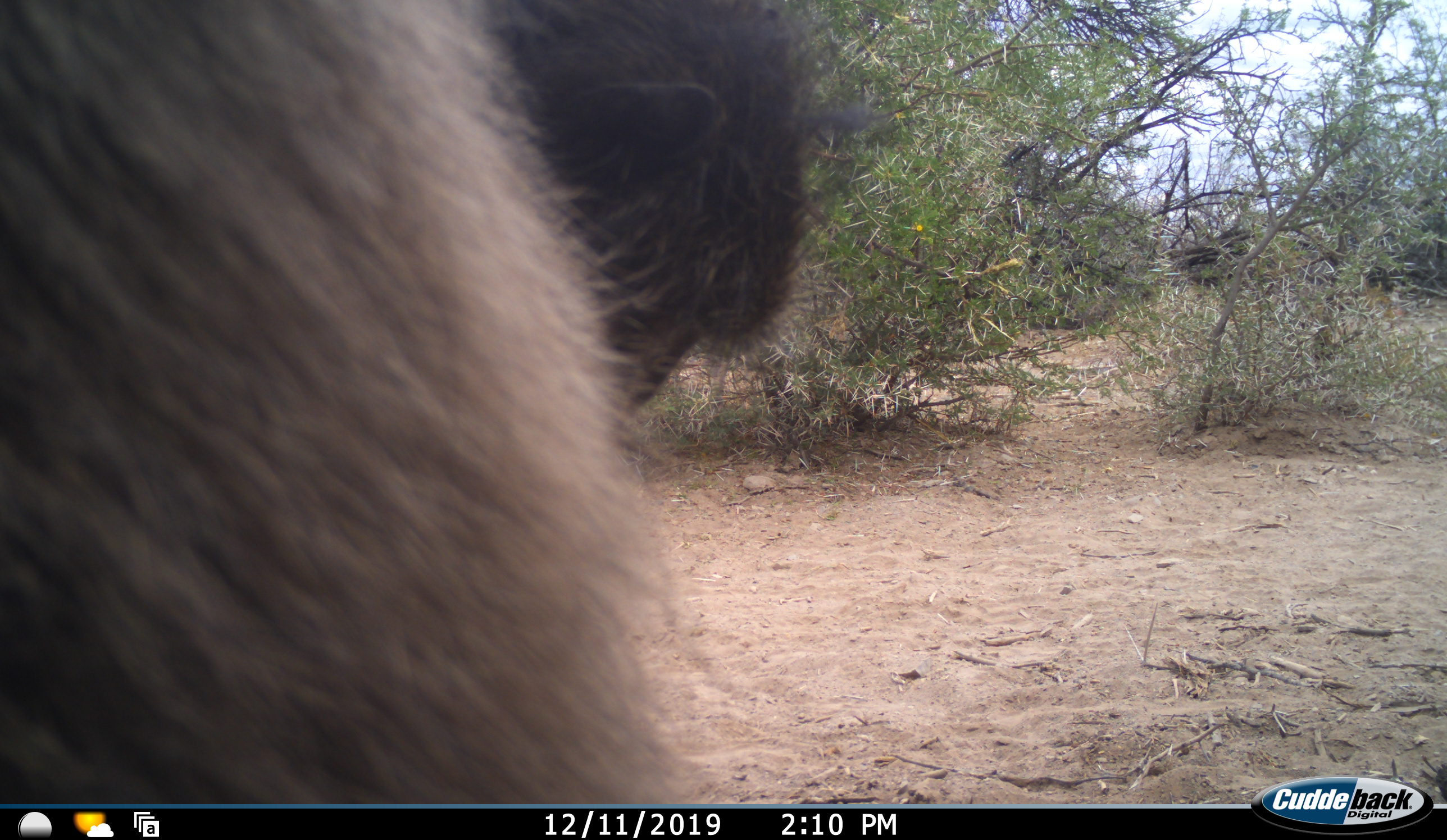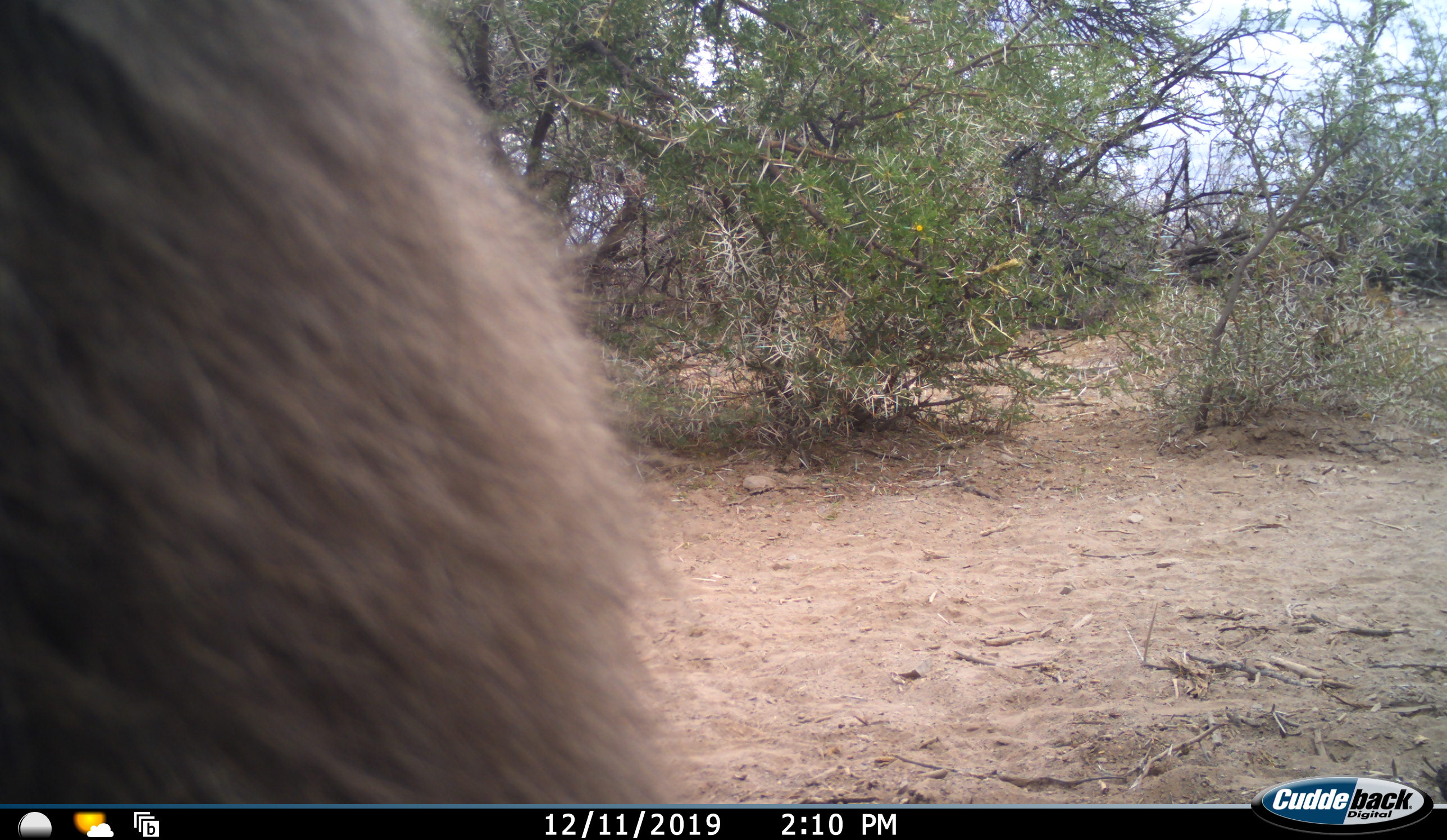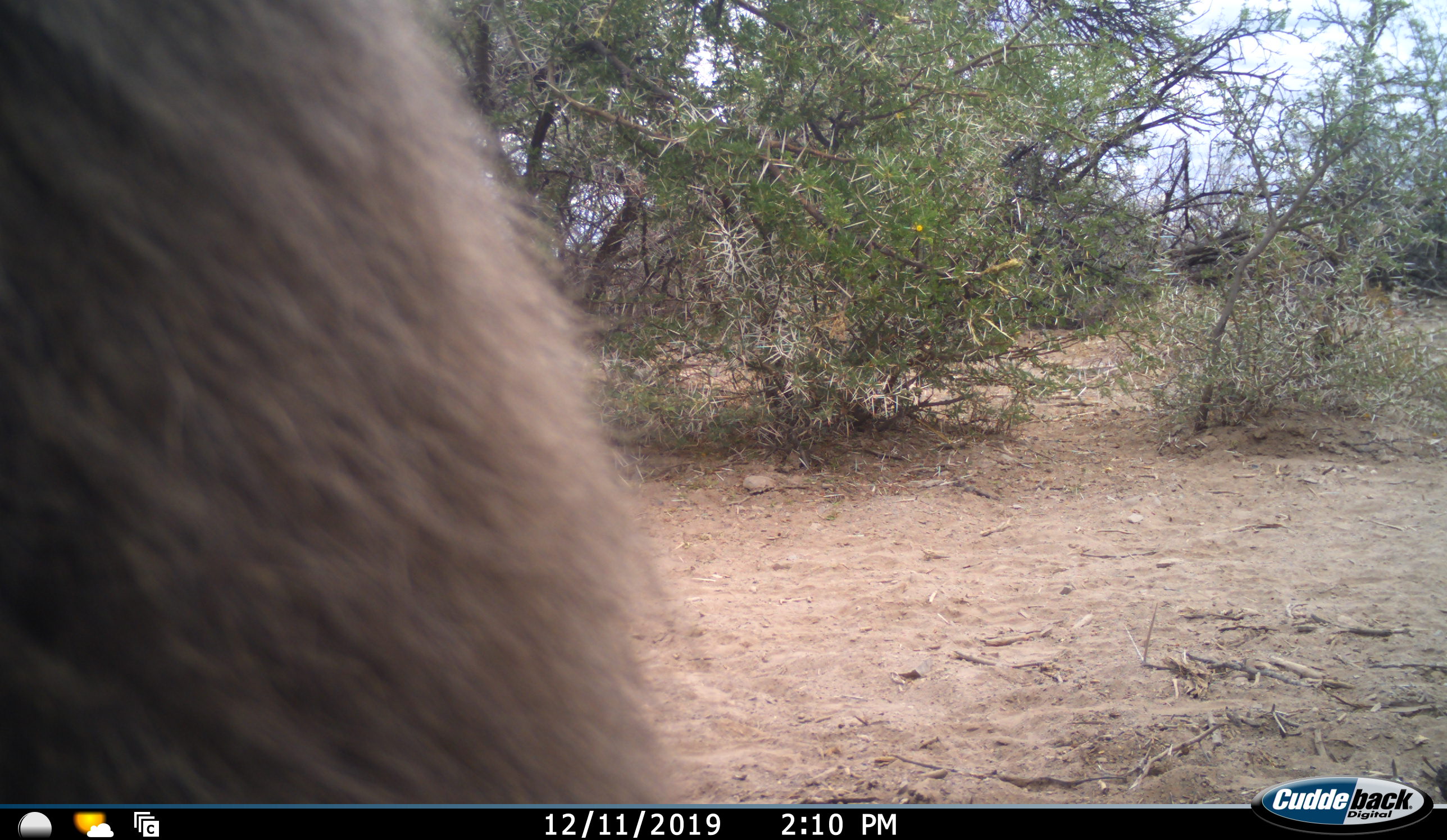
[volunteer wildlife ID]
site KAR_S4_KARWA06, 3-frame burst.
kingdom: Animalia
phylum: Chordata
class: Mammalia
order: Primates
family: Cercopithecidae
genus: Papio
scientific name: Papio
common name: baboon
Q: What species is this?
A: Baboon (Papio).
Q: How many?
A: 1.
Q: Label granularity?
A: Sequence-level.